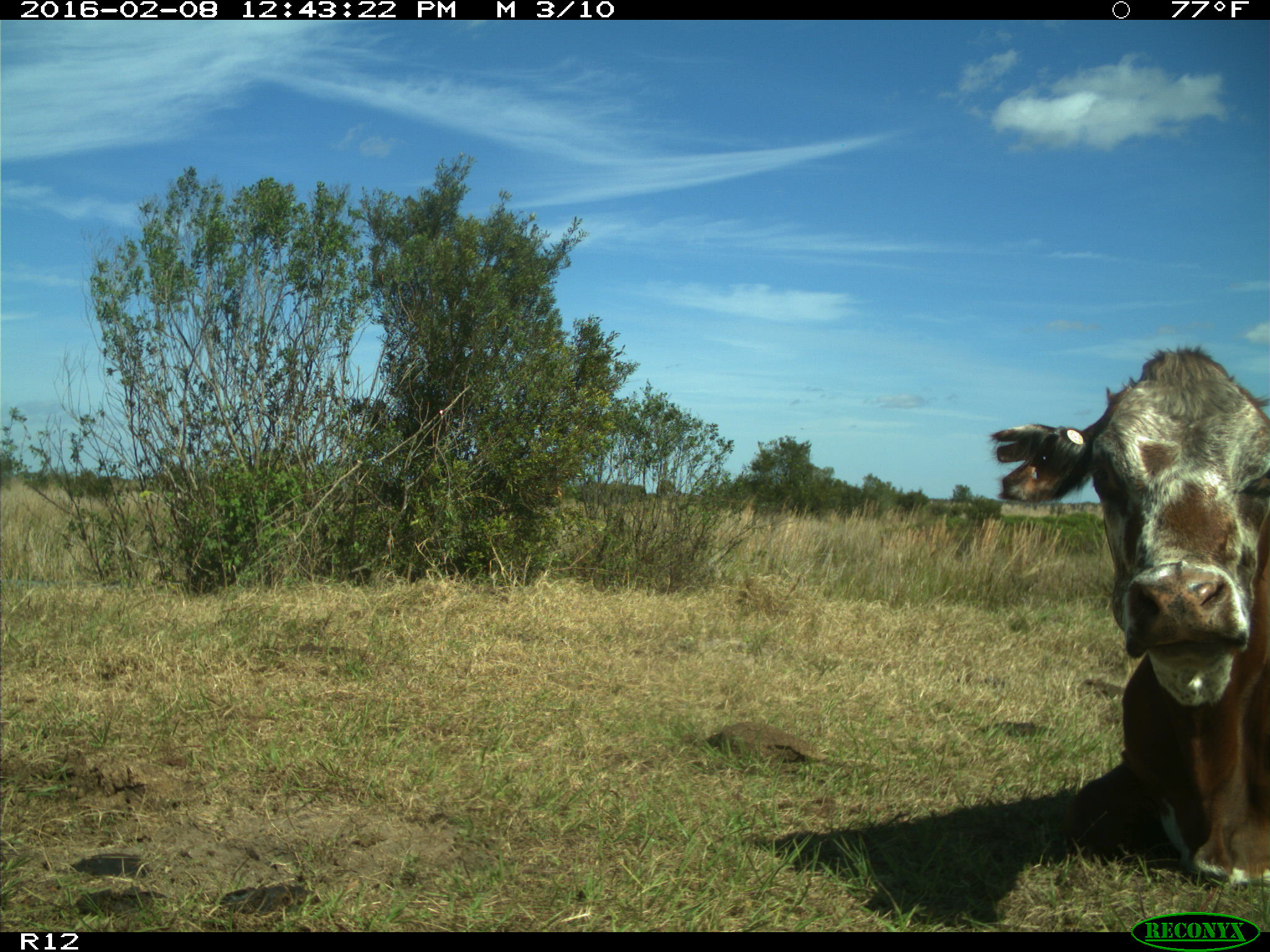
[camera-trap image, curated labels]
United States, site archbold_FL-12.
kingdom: Animalia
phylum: Chordata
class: Mammalia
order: Artiodactyla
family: Bovidae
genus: Bos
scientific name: Bos taurus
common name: domestic cow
Bos taurus (domestic cow).